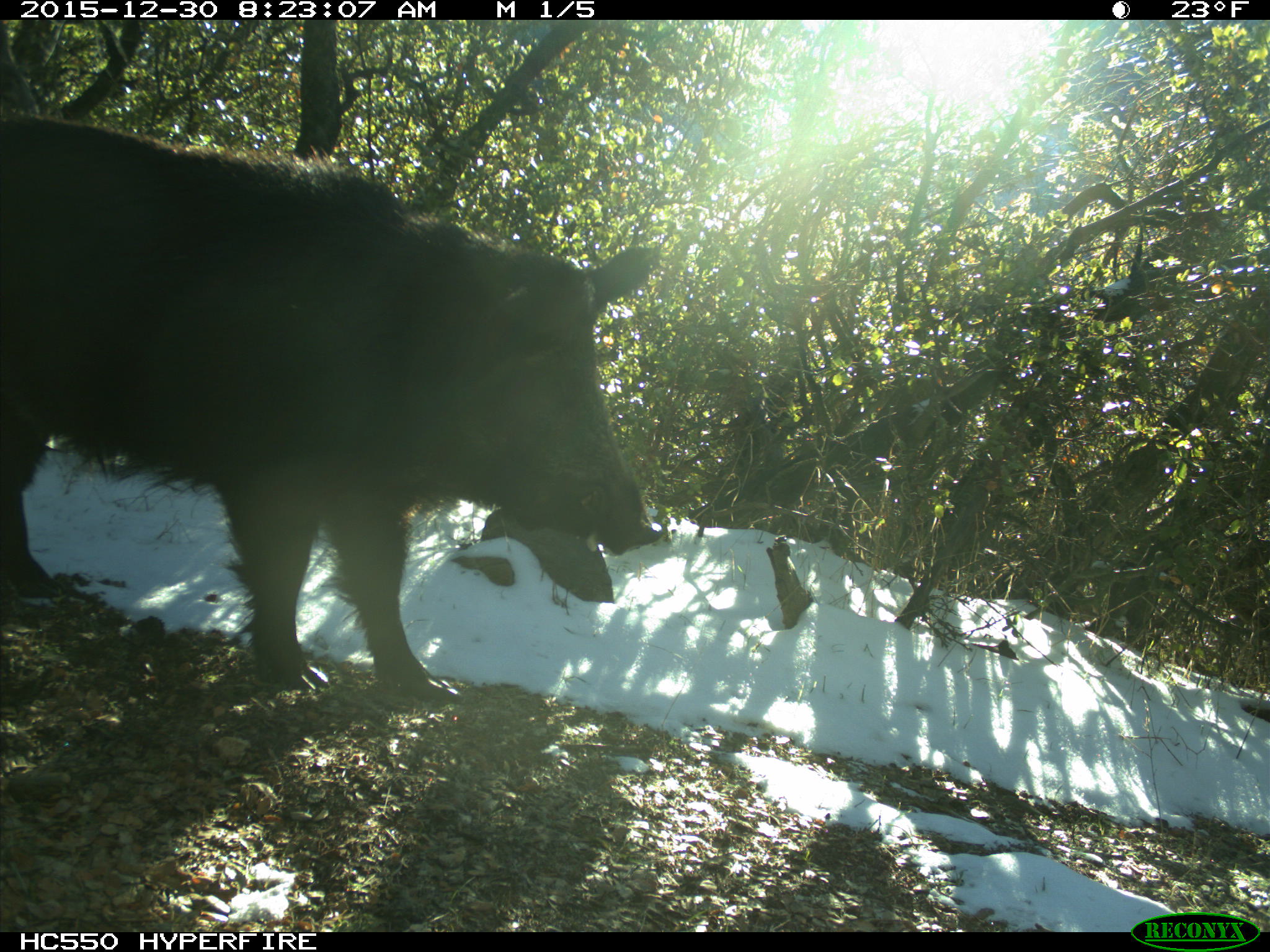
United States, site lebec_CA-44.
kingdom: Animalia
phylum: Chordata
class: Mammalia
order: Artiodactyla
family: Suidae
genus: Sus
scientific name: Sus scrofa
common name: wild boar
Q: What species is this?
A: Sus scrofa (wild boar).